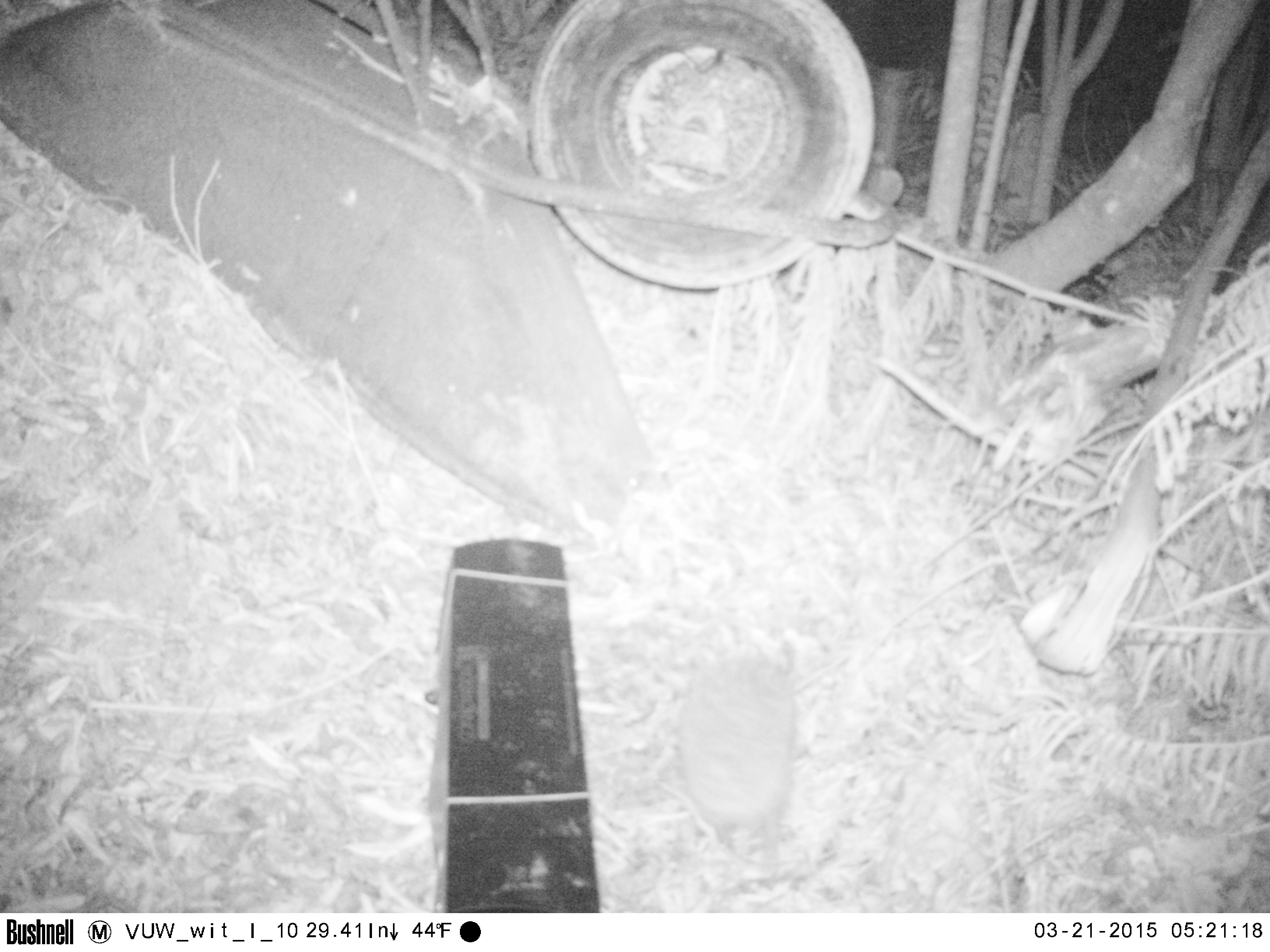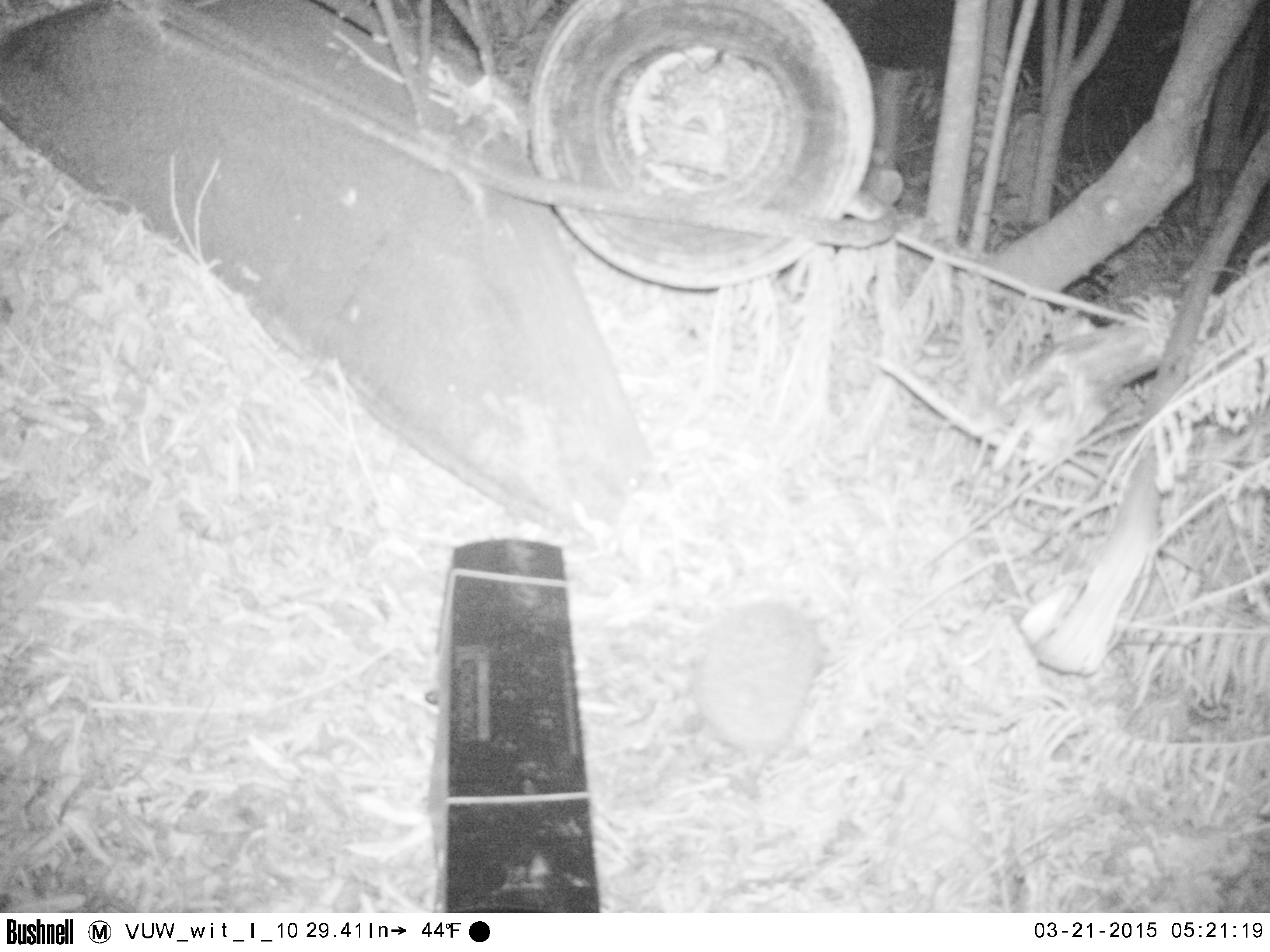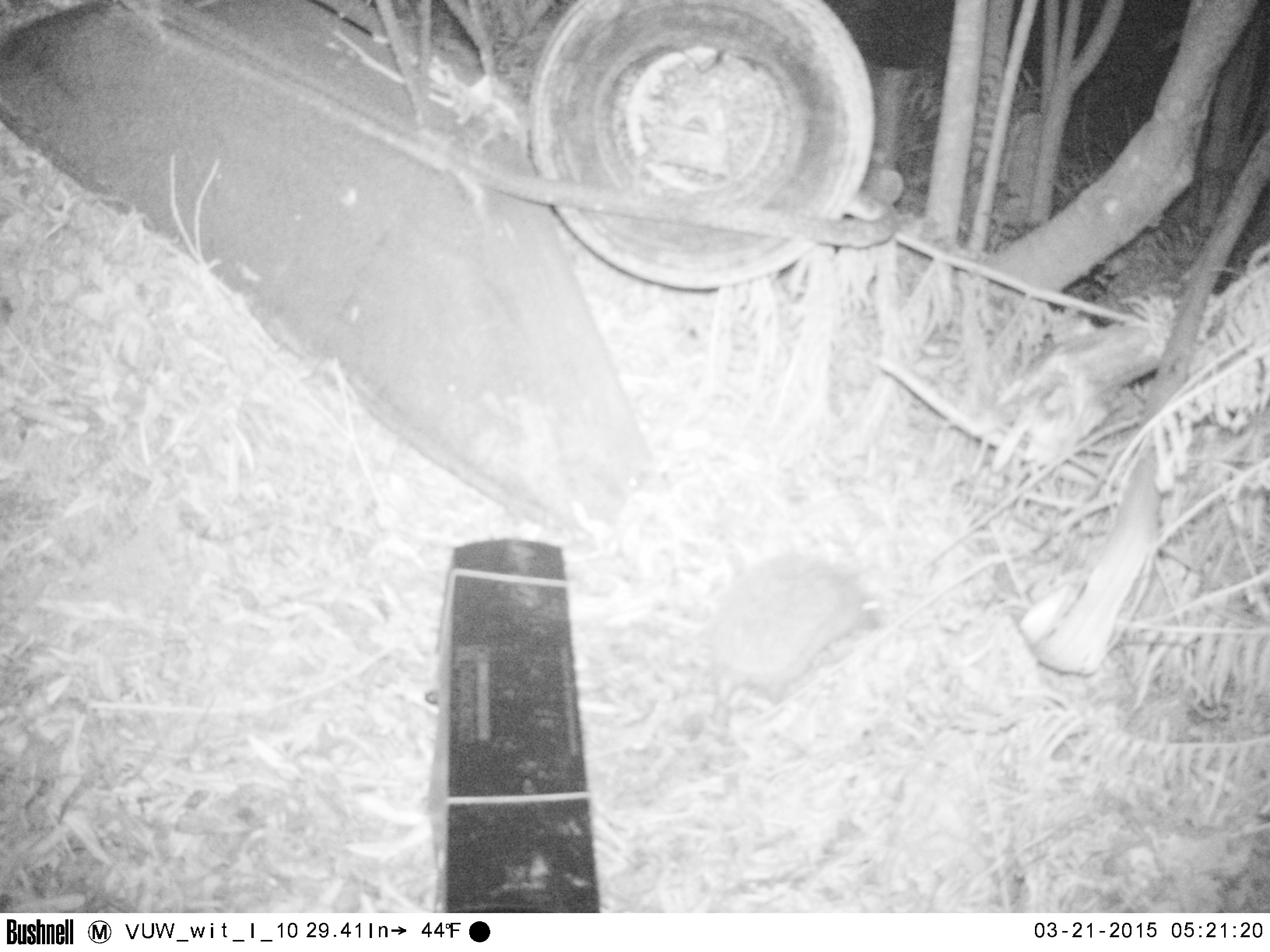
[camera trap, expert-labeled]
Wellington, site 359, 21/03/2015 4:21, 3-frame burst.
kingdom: Animalia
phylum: Chordata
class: Mammalia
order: Eulipotyphla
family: Erinaceidae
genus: Erinaceus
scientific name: Erinaceus europaeus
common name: hedgehog